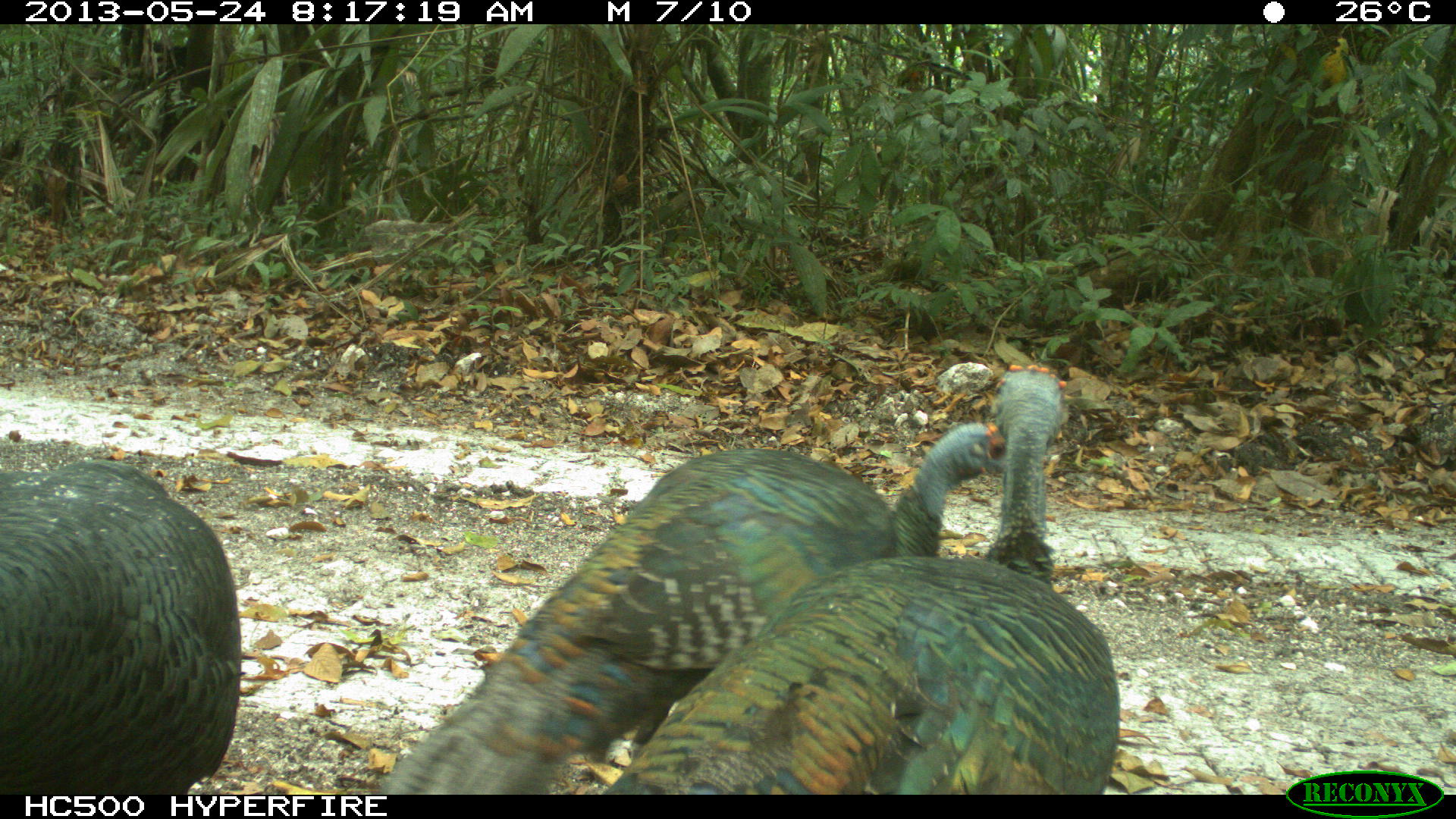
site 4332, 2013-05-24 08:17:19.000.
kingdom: Animalia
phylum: Chordata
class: Aves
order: Galliformes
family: Phasianidae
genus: Meleagris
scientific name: Meleagris ocellata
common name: ocellated turkey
Meleagris ocellata (ocellated turkey), count 3.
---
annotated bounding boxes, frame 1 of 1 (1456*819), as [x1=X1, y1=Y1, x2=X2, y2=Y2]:
meleagris ocellata: [x1=379, y1=415, x2=1007, y2=795]; [x1=598, y1=358, x2=1123, y2=795]; [x1=0, y1=456, x2=242, y2=795]